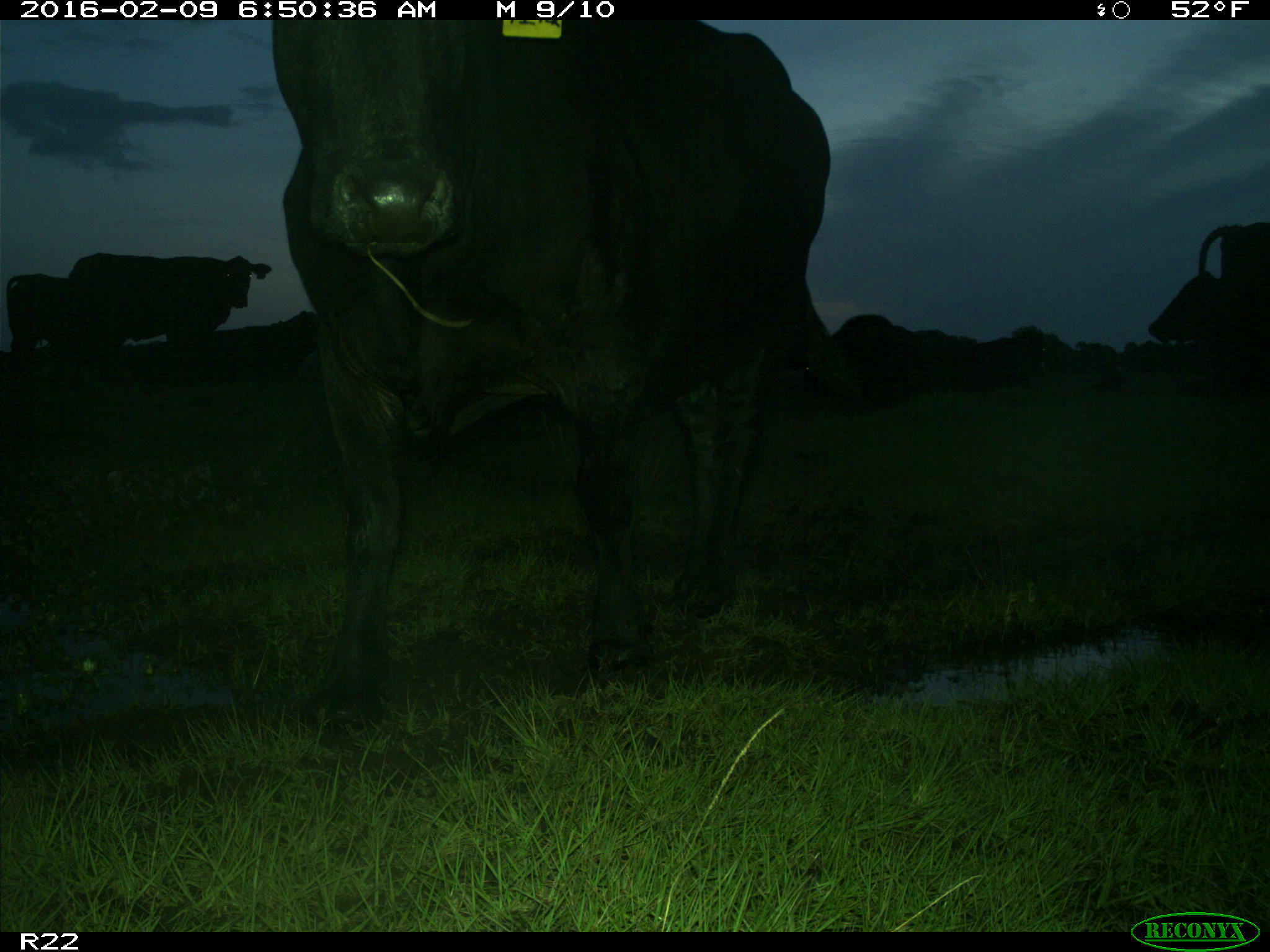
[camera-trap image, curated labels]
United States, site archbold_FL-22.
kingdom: Animalia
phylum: Chordata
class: Mammalia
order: Artiodactyla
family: Bovidae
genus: Bos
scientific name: Bos taurus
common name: domestic cow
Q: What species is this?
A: Bos taurus (domestic cow).